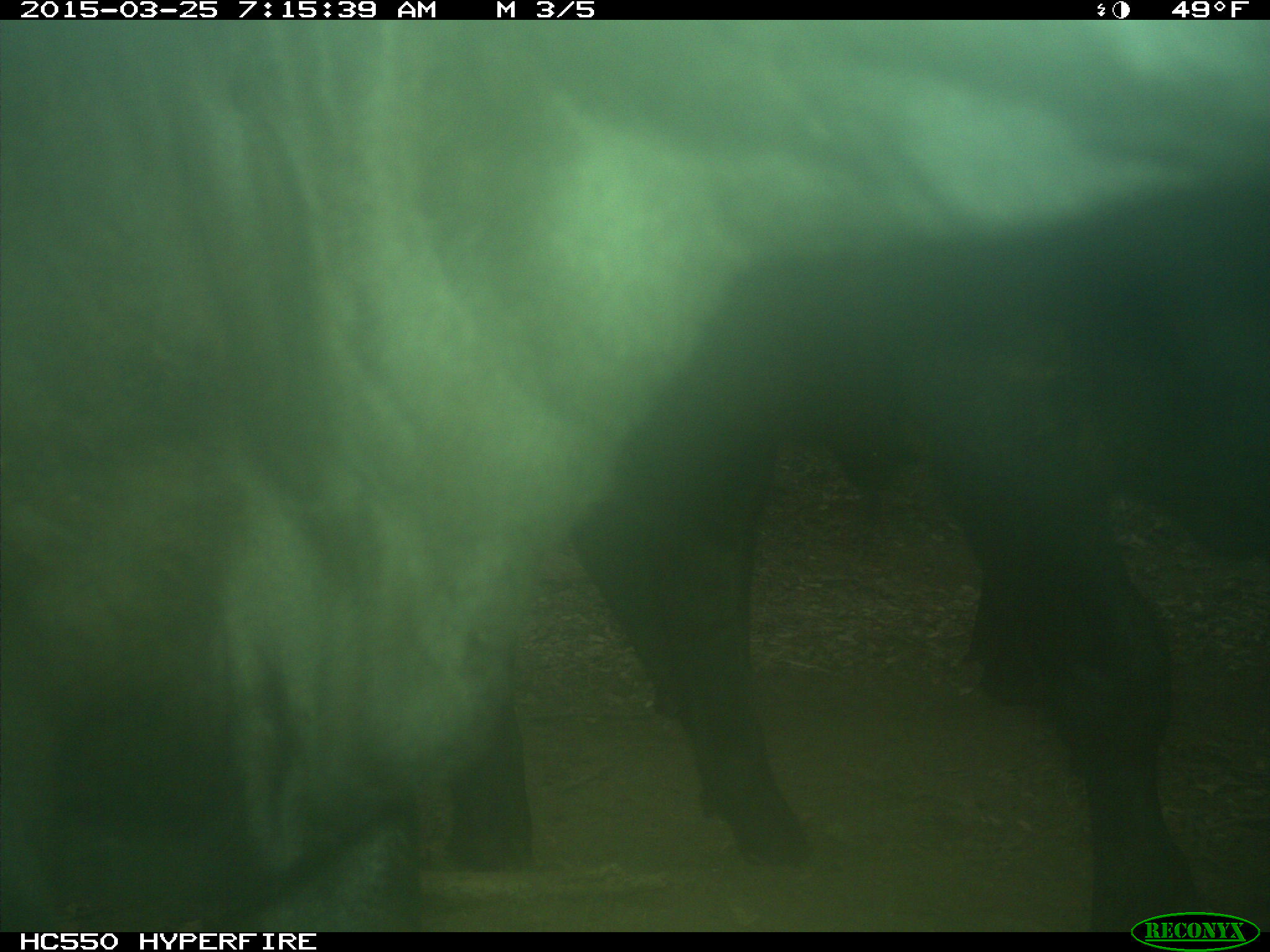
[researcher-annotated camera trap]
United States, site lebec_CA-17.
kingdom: Animalia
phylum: Chordata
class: Mammalia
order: Artiodactyla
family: Bovidae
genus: Bos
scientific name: Bos taurus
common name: domestic cow